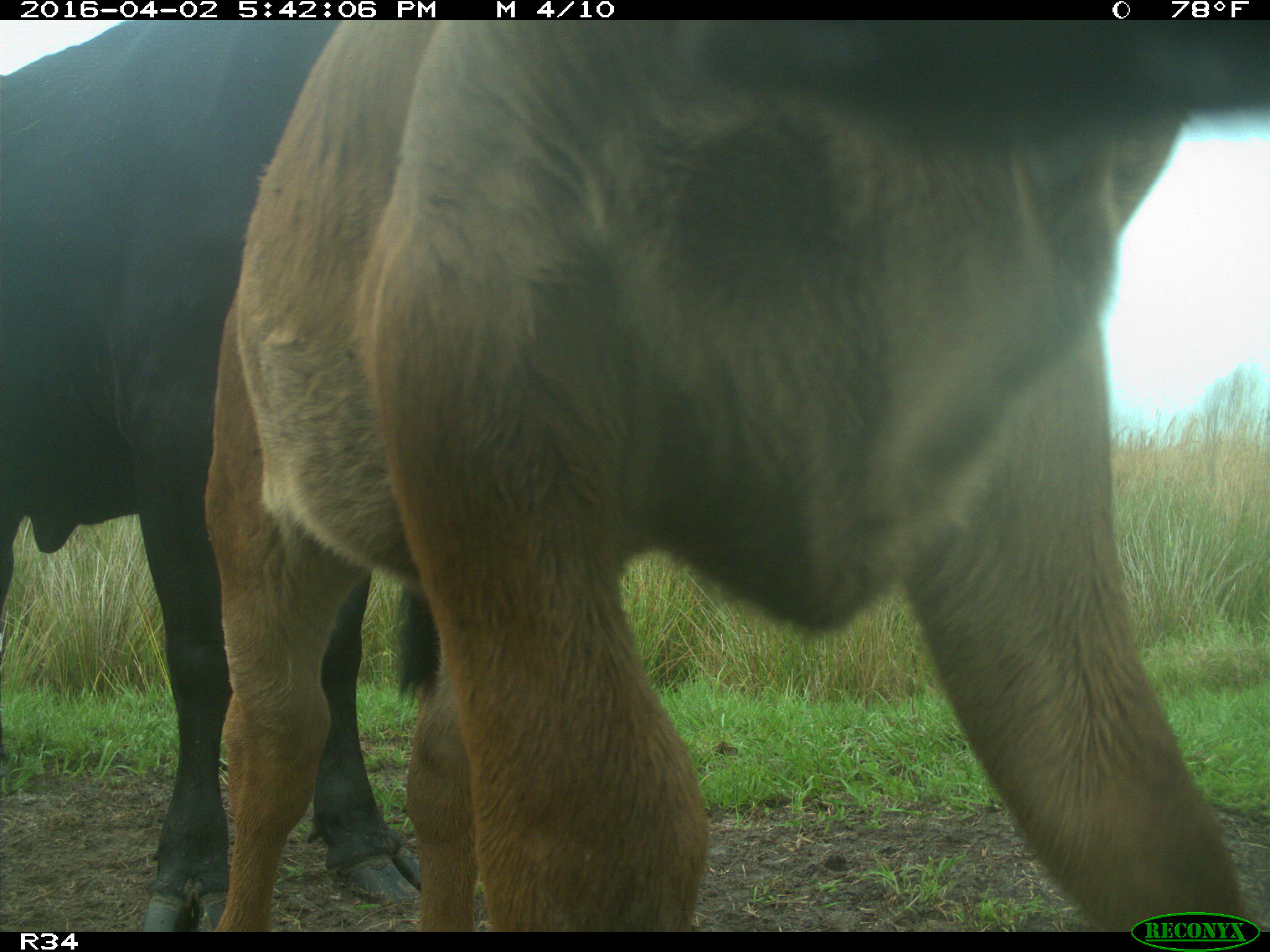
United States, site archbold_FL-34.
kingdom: Animalia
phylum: Chordata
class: Mammalia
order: Artiodactyla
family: Bovidae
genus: Bos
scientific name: Bos taurus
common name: domestic cow